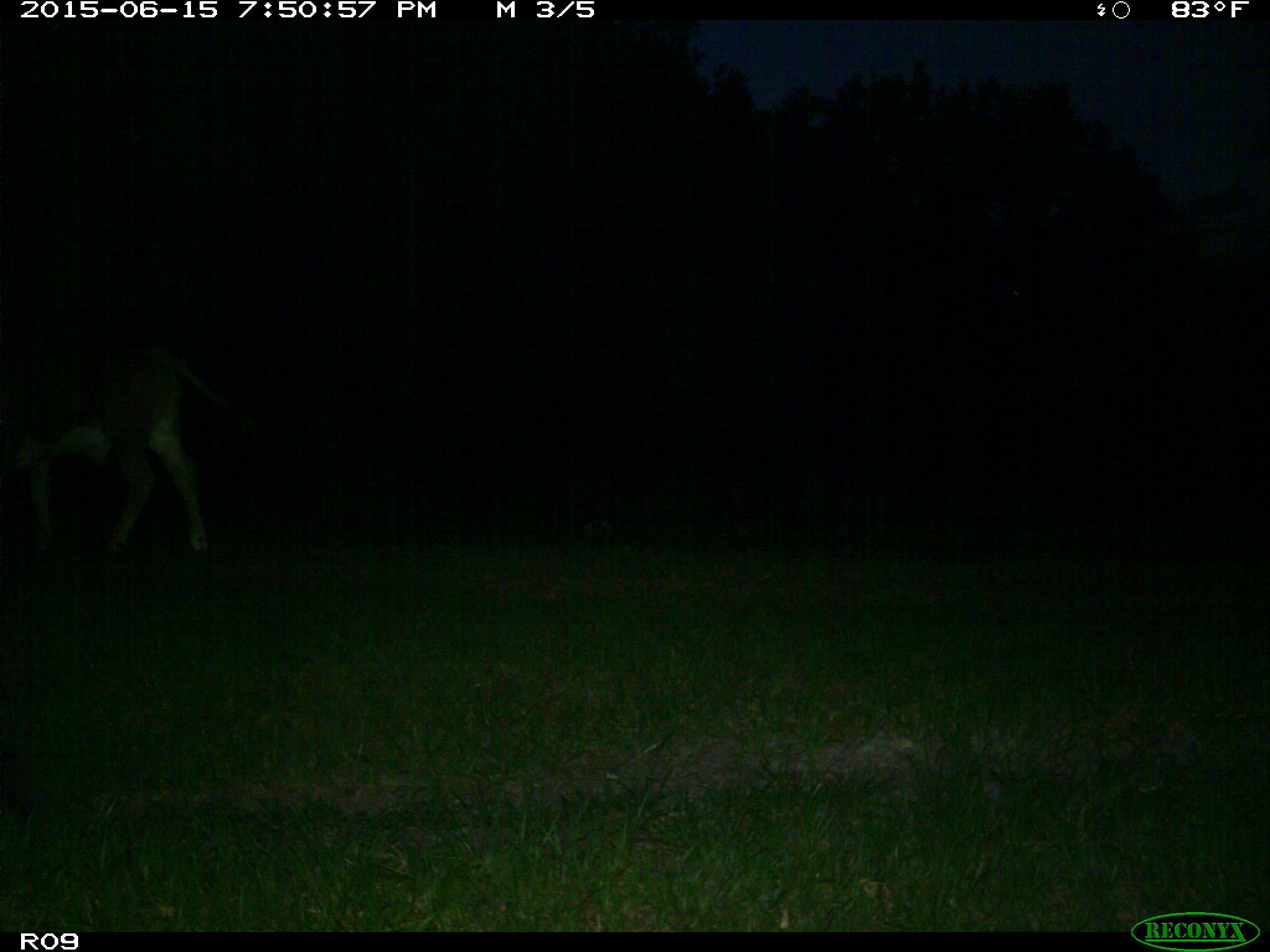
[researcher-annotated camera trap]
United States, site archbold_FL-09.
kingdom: Animalia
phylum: Chordata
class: Mammalia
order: Artiodactyla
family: Bovidae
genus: Bos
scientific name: Bos taurus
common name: domestic cow